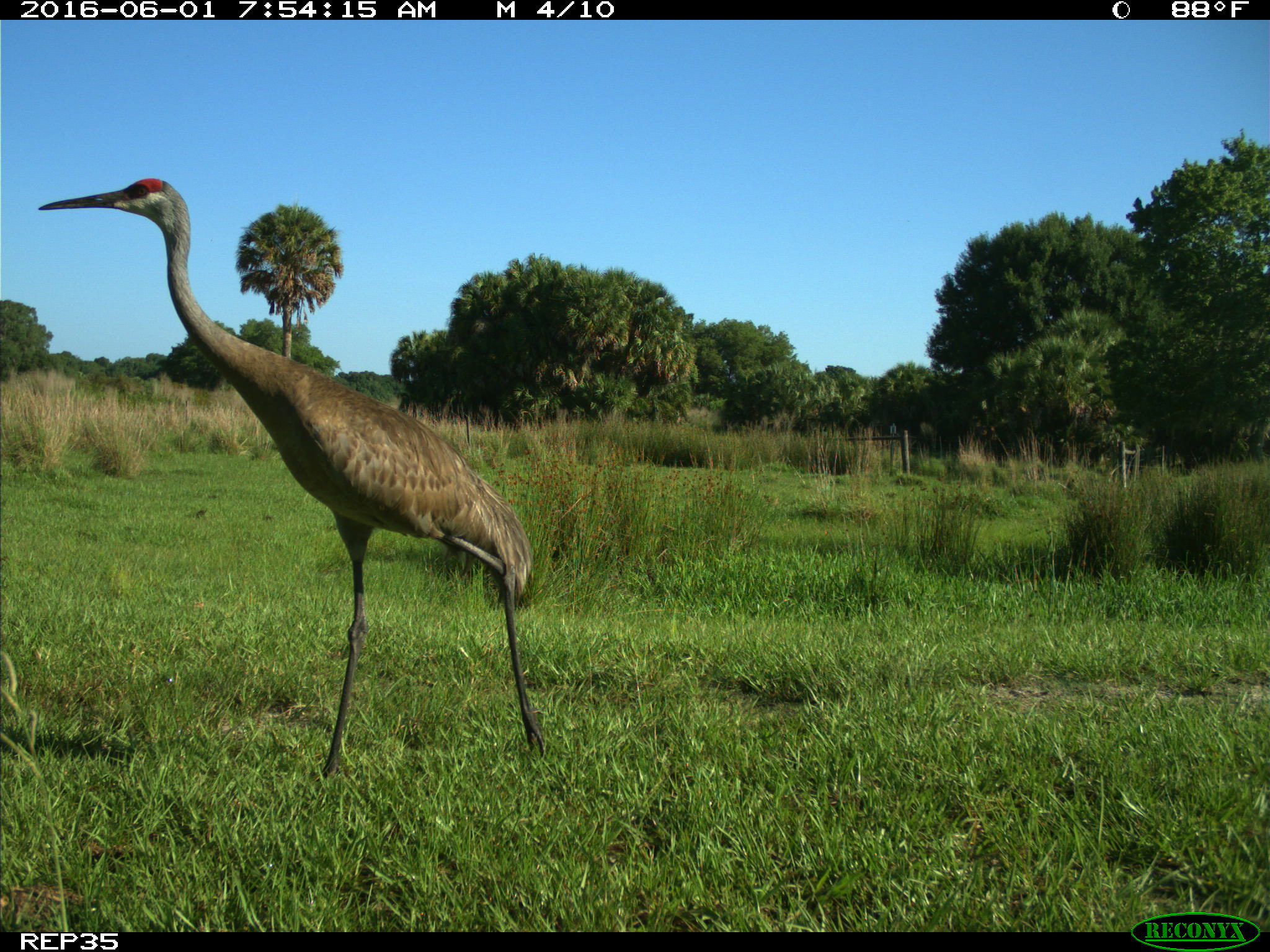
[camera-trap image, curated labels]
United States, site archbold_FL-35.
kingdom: Animalia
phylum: Chordata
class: Aves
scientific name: Aves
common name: birds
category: unidentified bird